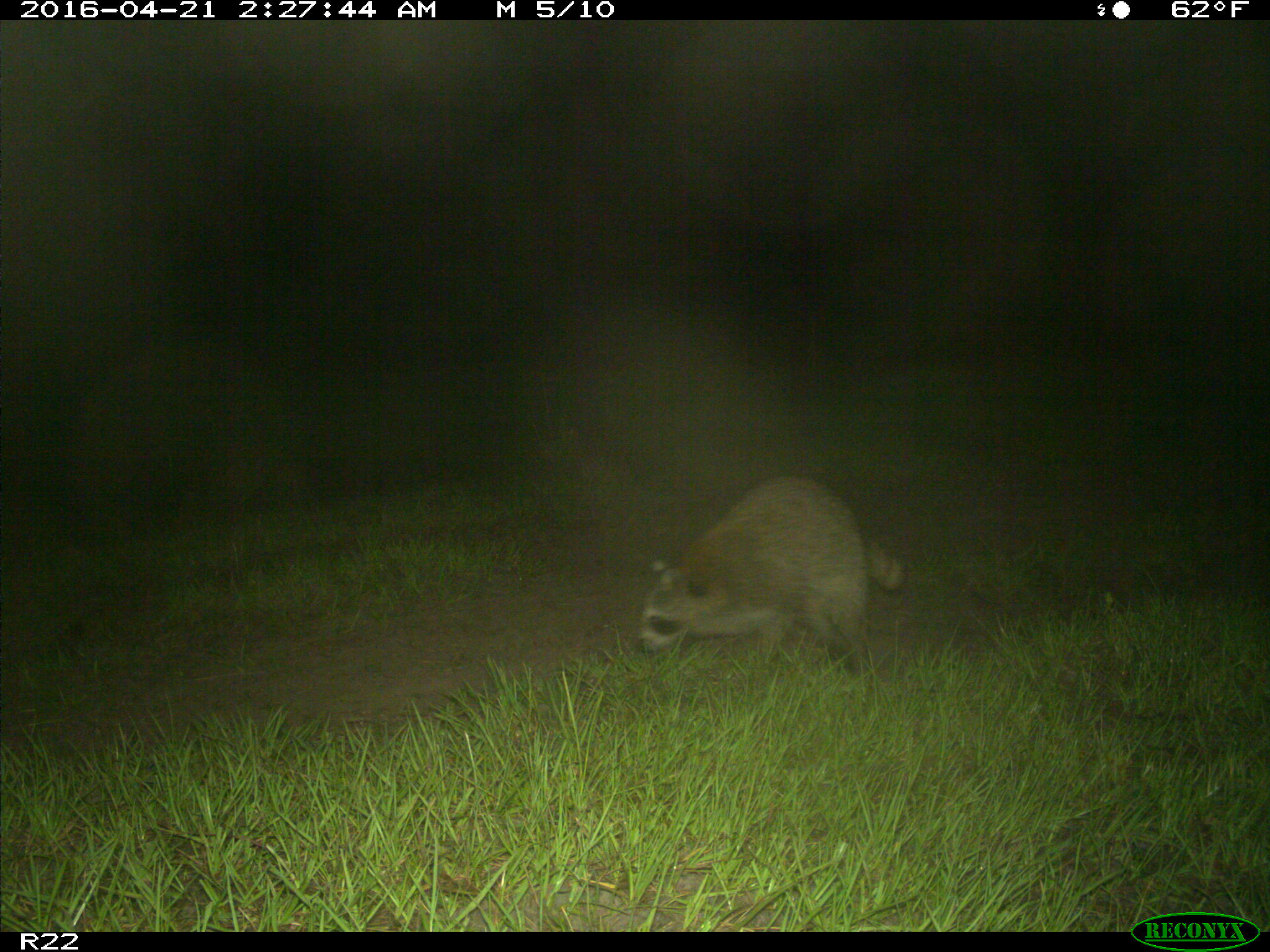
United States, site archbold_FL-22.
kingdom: Animalia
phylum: Chordata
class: Mammalia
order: Carnivora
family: Procyonidae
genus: Procyon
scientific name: Procyon lotor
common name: common raccoon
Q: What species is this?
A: Procyon lotor (common raccoon).